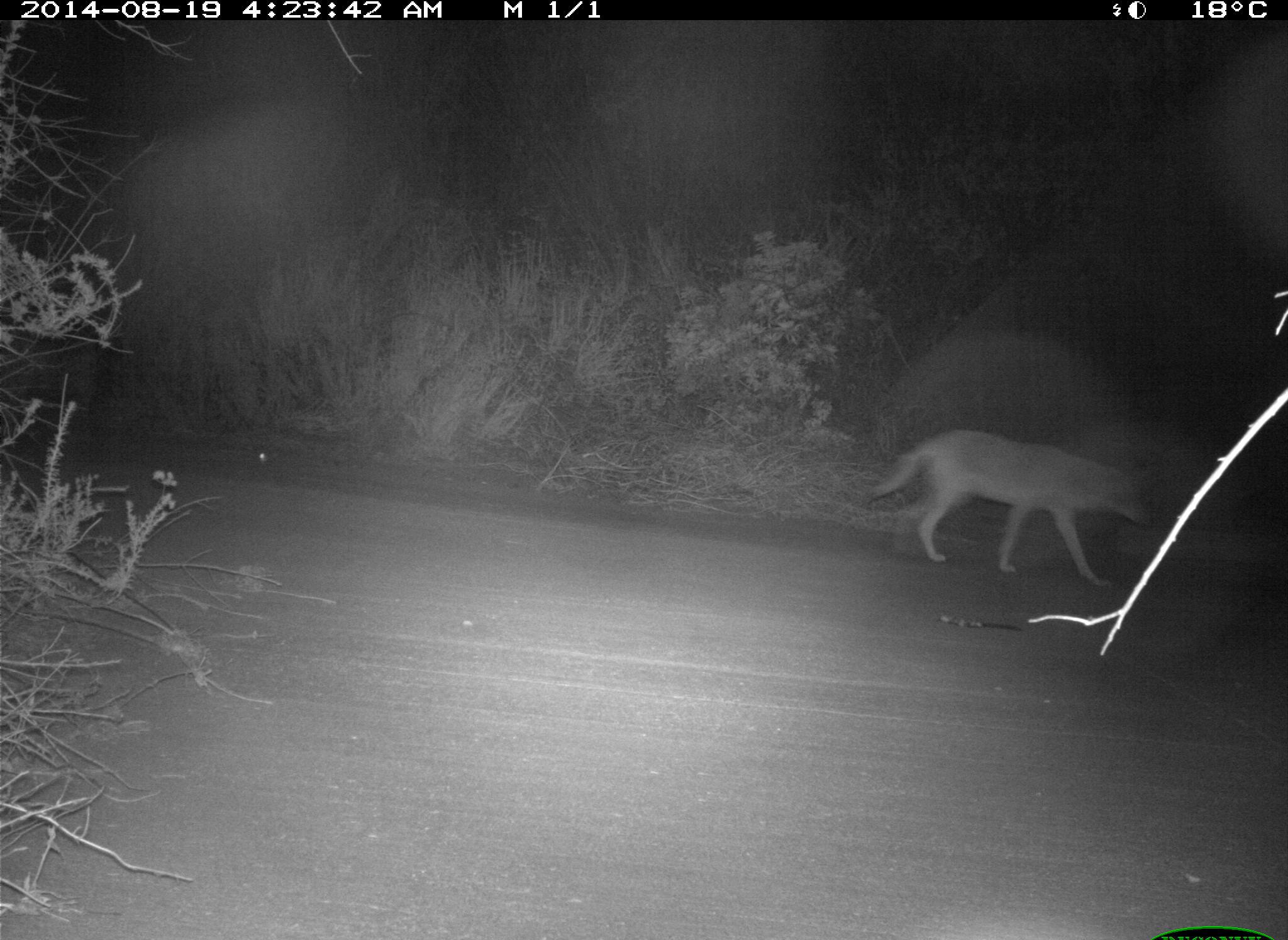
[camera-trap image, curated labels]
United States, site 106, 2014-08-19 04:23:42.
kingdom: Animalia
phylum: Chordata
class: Mammalia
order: Carnivora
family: Canidae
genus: Canis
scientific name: Canis latrans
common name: coyote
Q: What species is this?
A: Coyote (Canis latrans).